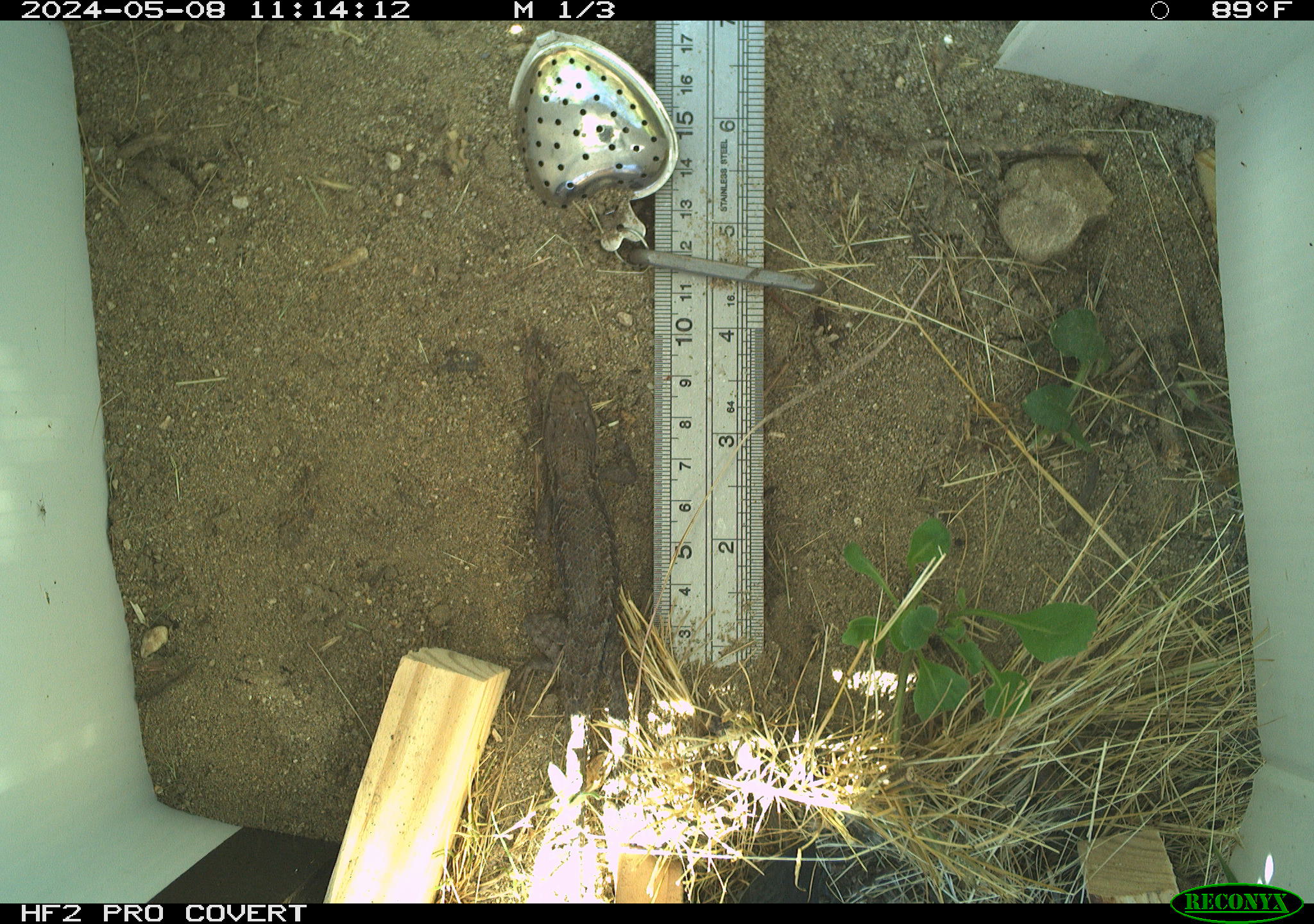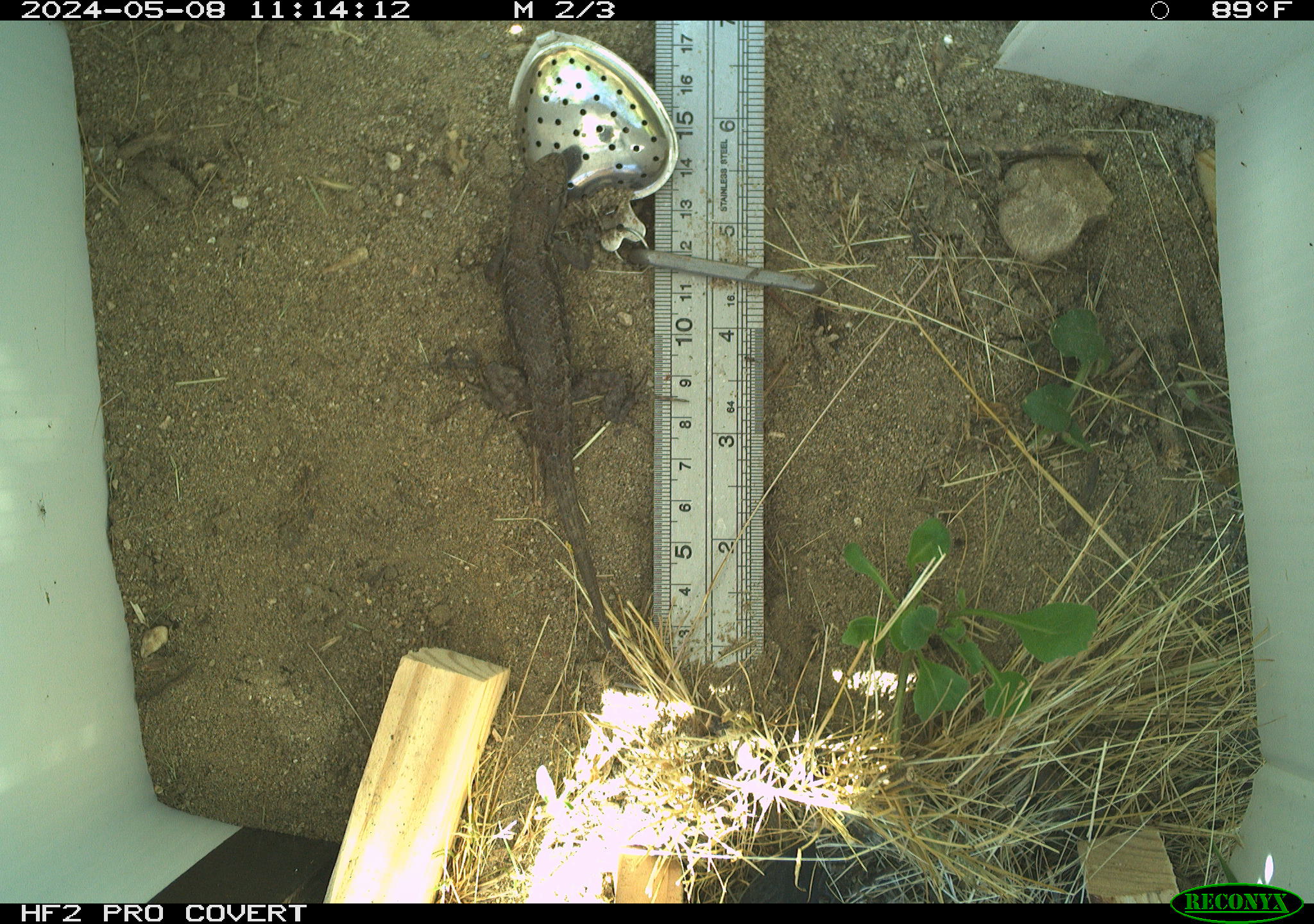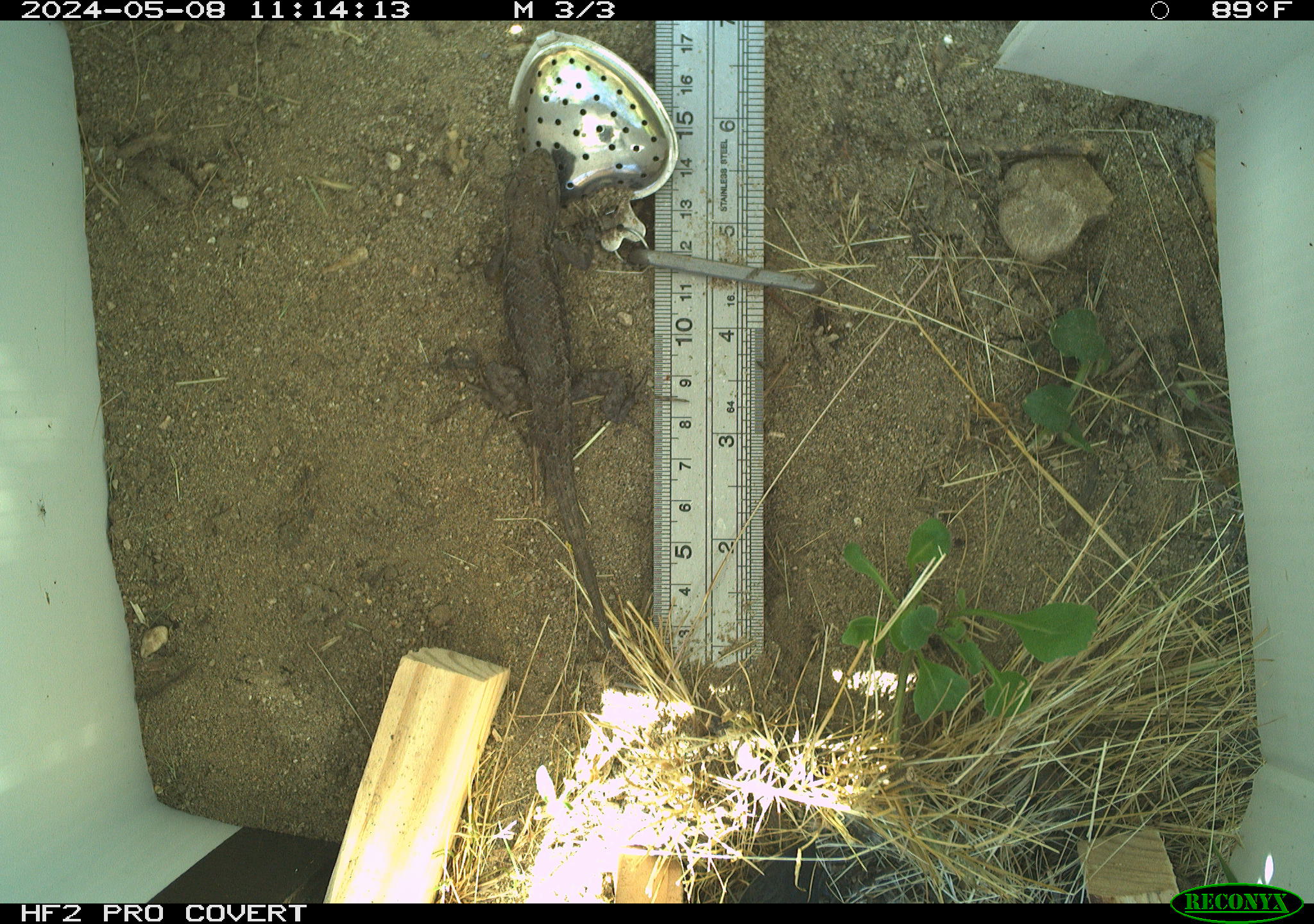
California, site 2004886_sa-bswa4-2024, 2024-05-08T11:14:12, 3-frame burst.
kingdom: Animalia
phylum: Chordata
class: Reptilia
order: Squamata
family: Phrynosomatidae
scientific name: Phrynosomatidae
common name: north american spiny lizards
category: sceloporus/uta species